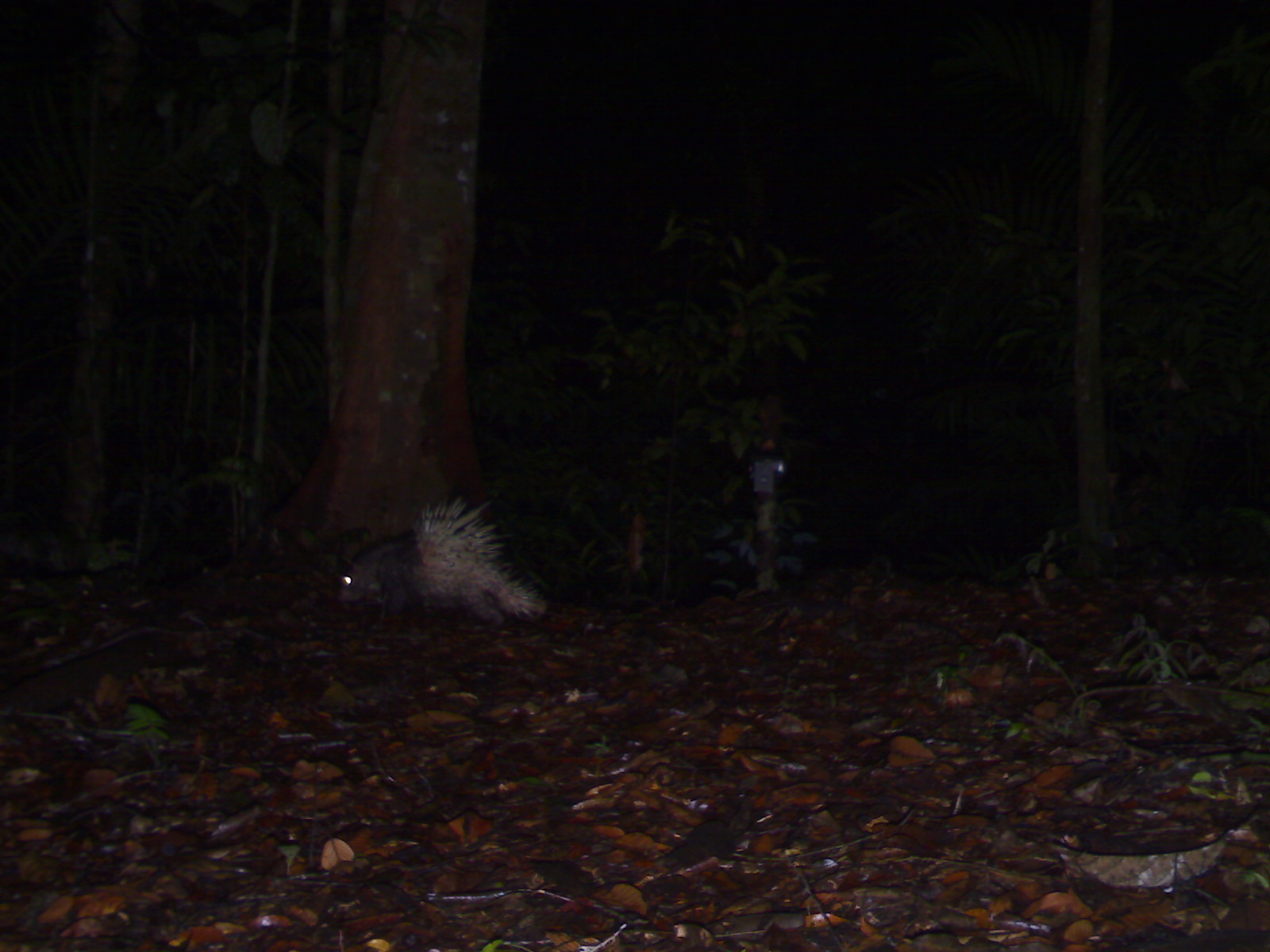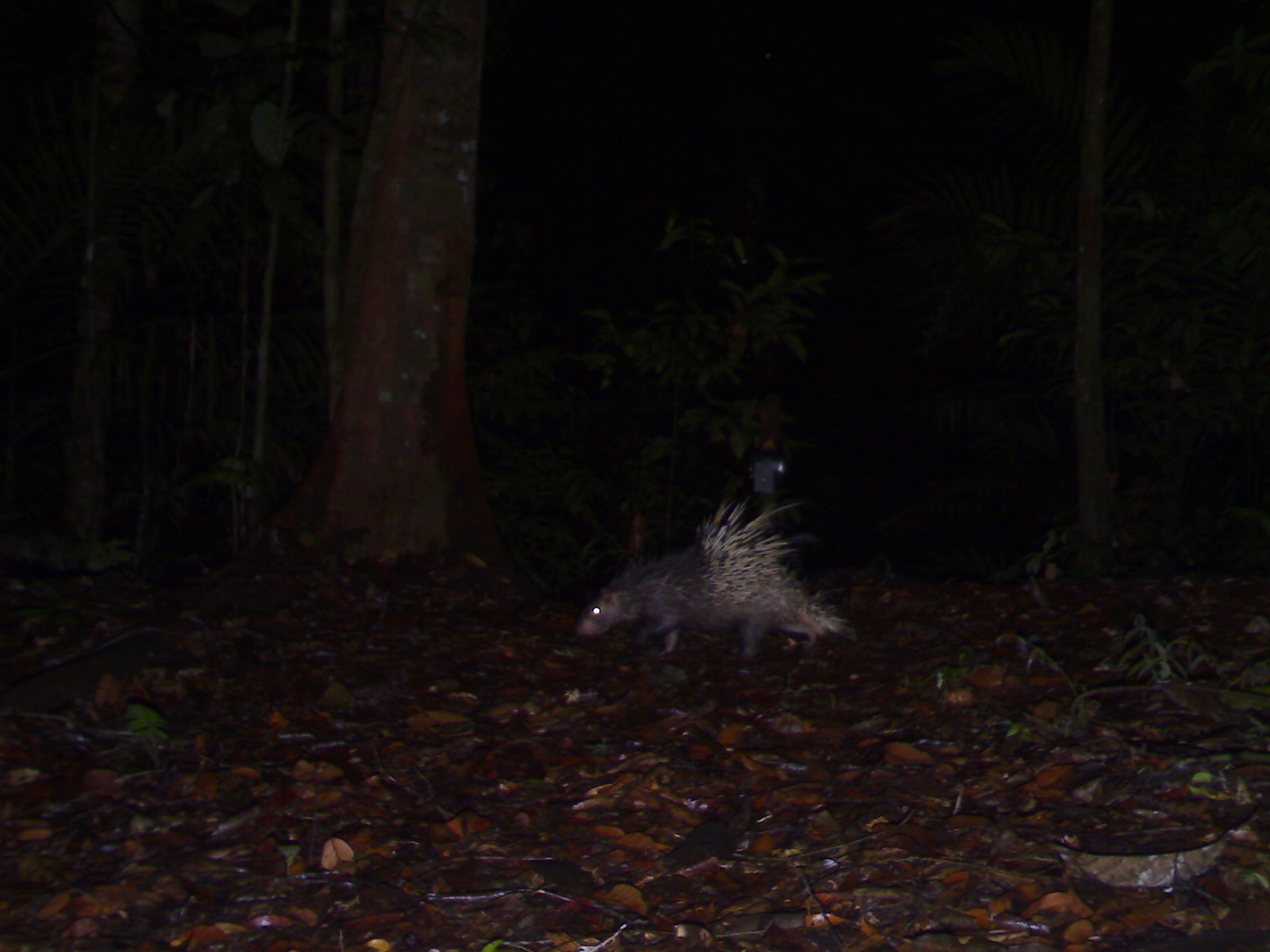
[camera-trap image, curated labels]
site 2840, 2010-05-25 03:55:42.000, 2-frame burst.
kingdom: Animalia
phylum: Chordata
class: Mammalia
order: Rodentia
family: Hystricidae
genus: Hystrix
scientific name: Hystrix brachyura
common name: east asian porcupine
Hystrix brachyura (east asian porcupine), count 1.